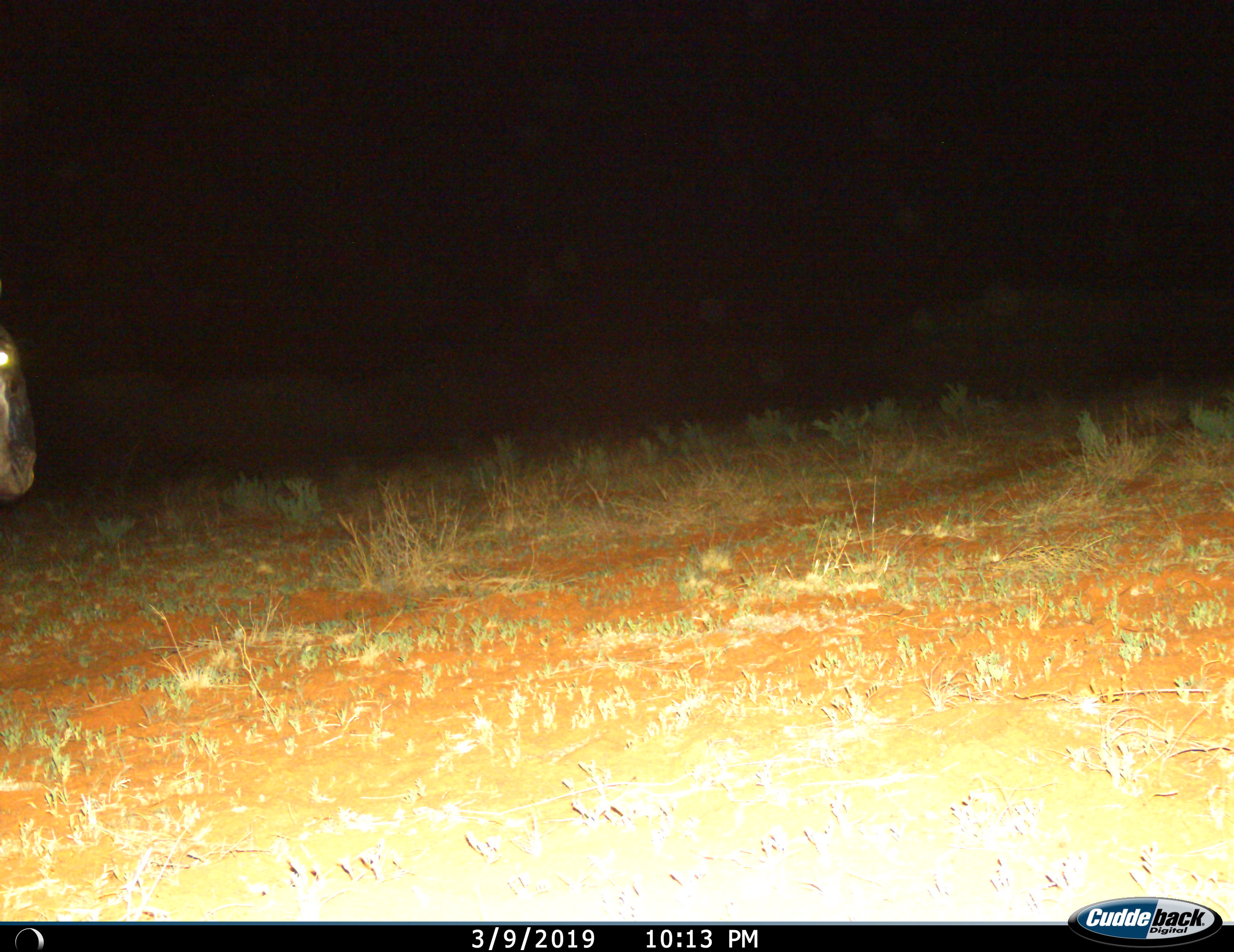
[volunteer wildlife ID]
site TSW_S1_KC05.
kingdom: Animalia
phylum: Chordata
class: Mammalia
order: Artiodactyla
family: Bovidae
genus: Connochaetes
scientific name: Connochaetes taurinus taurinus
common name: blue wildebeest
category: wildebeestblue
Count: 1.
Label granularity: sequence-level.